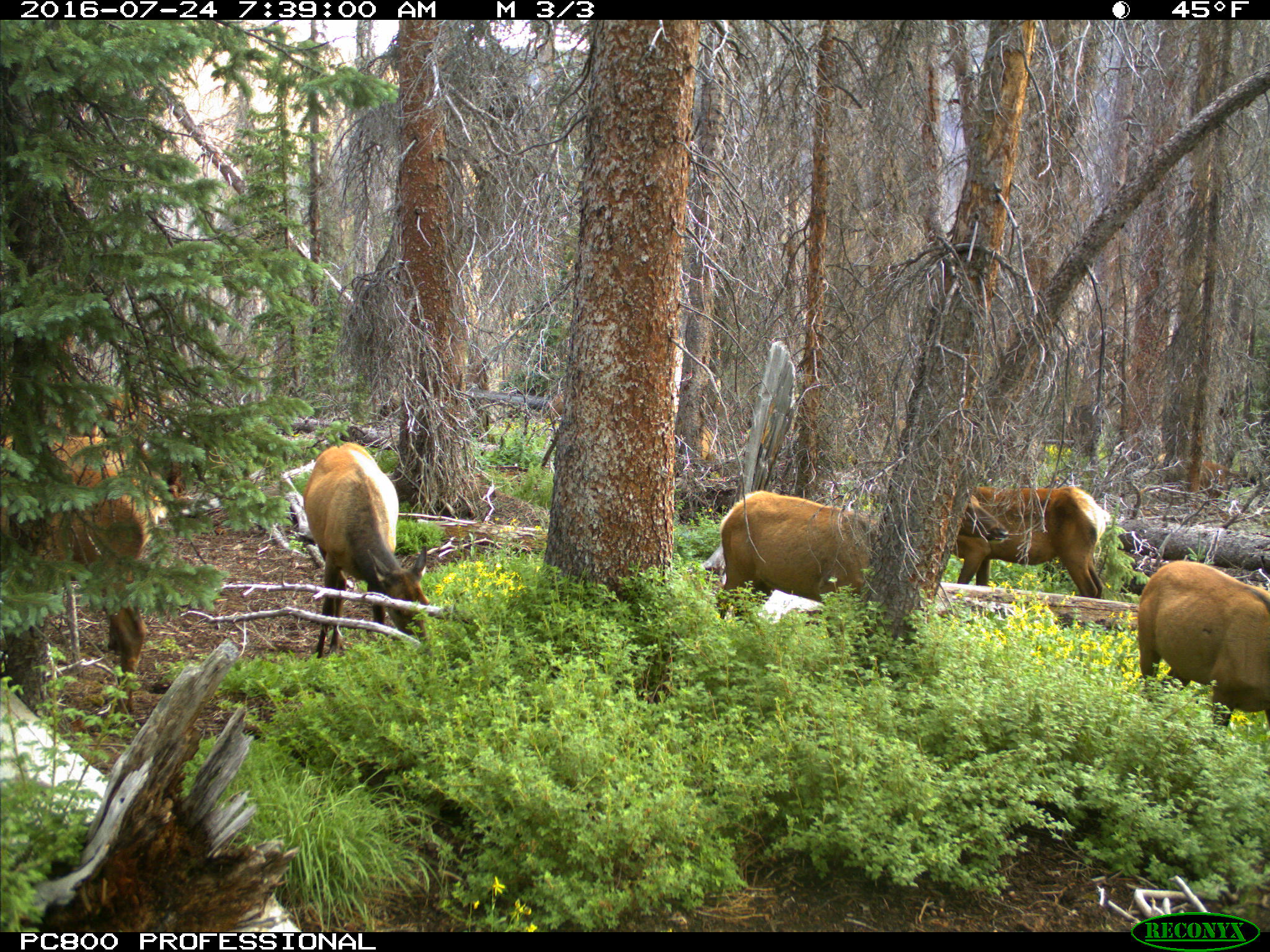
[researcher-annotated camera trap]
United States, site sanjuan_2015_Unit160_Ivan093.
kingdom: Animalia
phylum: Chordata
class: Mammalia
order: Artiodactyla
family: Cervidae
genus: Cervus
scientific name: Cervus elaphus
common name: red deer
Cervus elaphus (red deer).